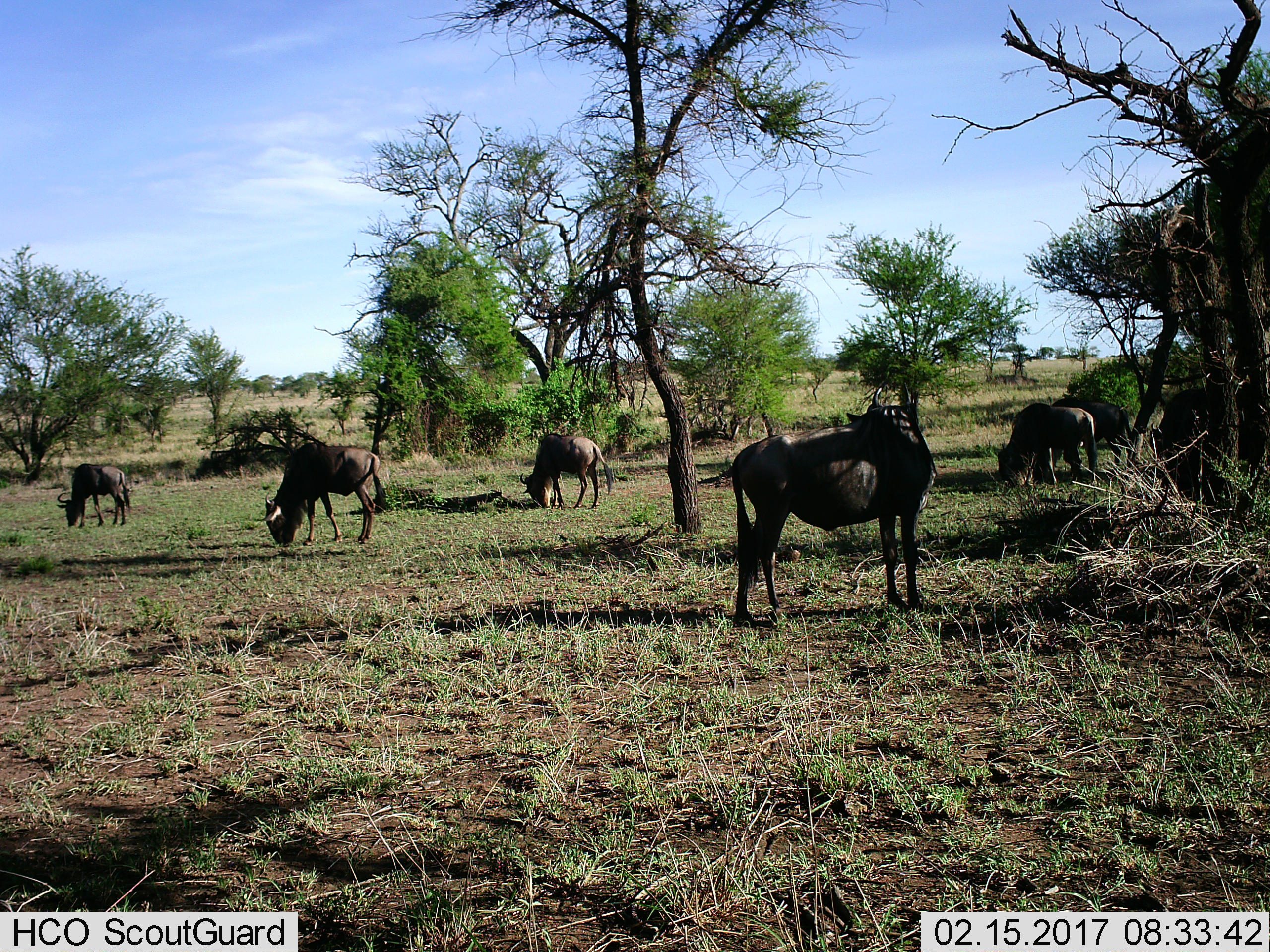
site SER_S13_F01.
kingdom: Animalia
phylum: Chordata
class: Mammalia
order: Artiodactyla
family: Bovidae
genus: Connochaetes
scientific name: Connochaetes taurinus taurinus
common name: blue wildebeest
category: wildebeestblue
Wildebeestblue (blue wildebeest) (Connochaetes taurinus taurinus), count 6. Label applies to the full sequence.